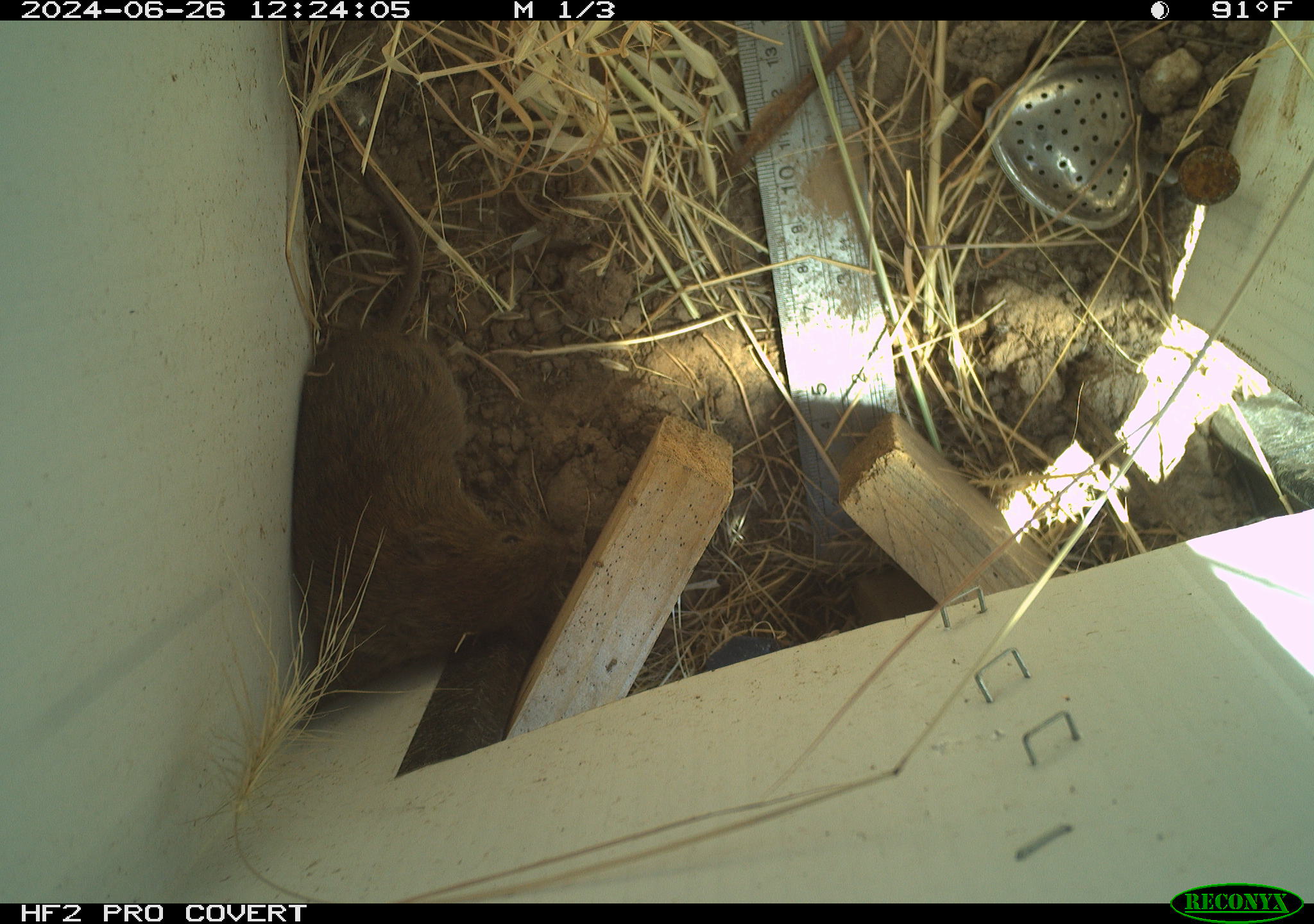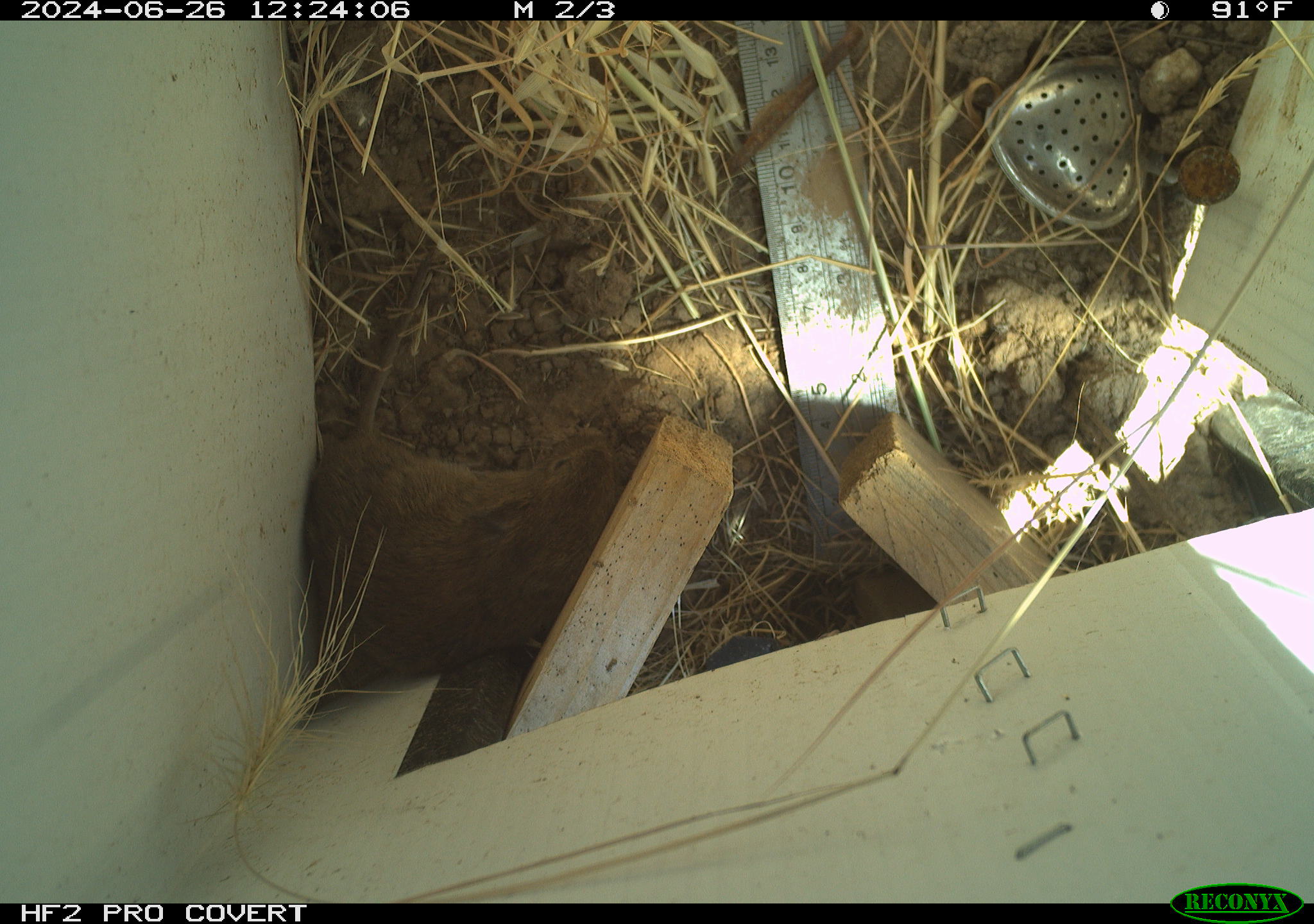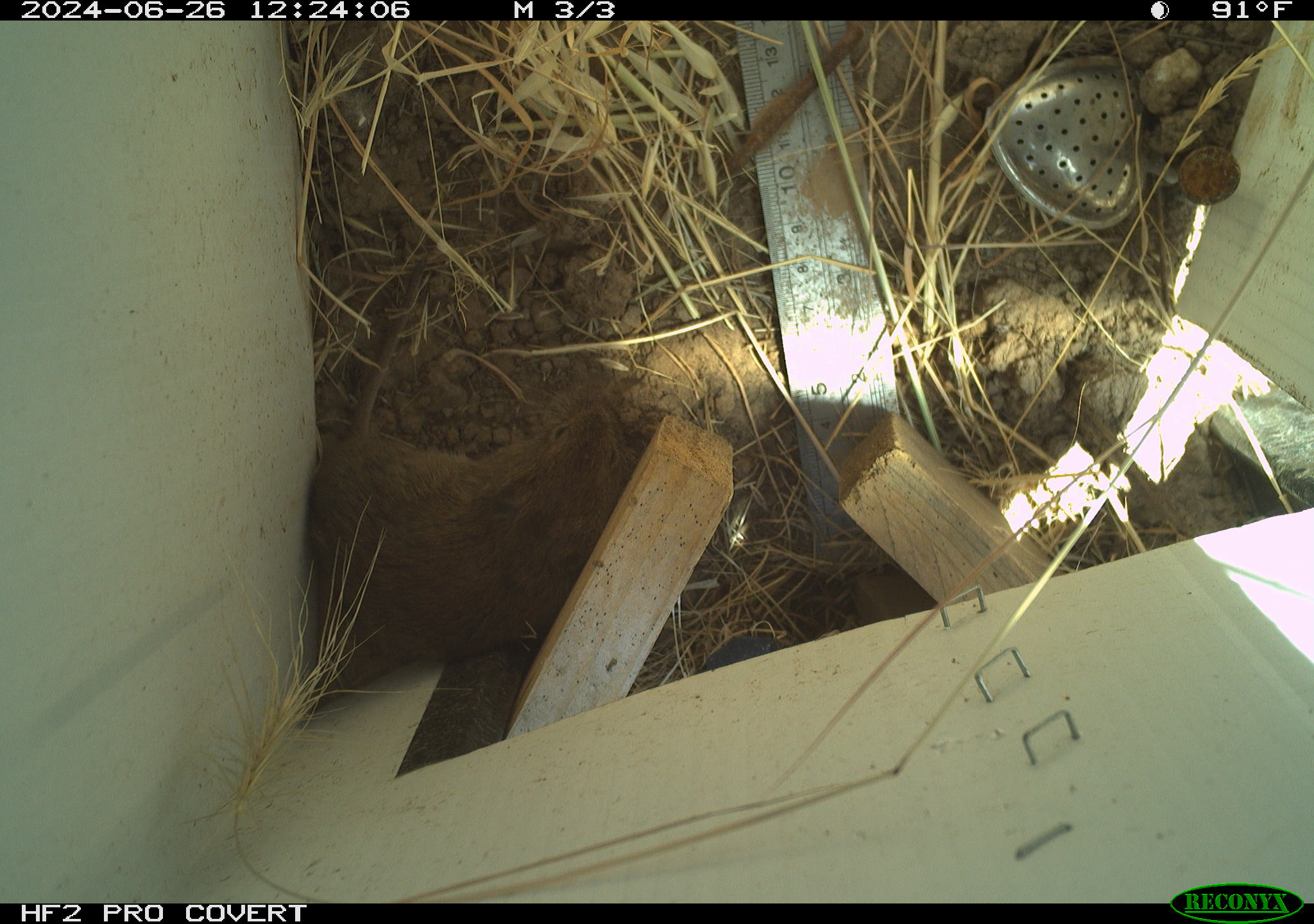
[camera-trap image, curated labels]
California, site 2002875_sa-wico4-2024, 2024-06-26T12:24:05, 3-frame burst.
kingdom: Animalia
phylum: Chordata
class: Mammalia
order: Rodentia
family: Cricetidae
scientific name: Arvicolinae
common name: voles, lemmings, and muskrats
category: arvicolinae subfamily